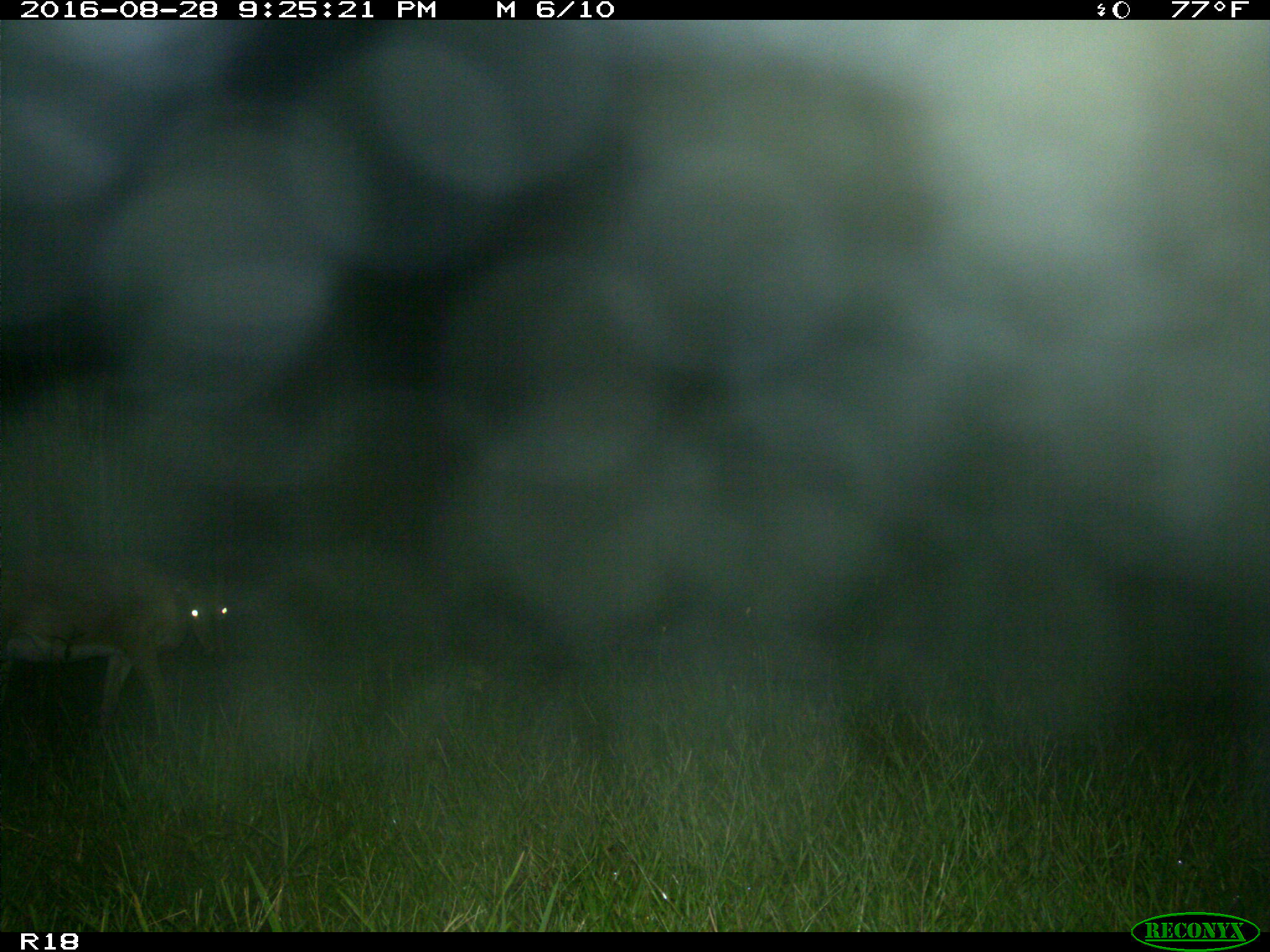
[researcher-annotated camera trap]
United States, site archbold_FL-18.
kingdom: Animalia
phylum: Chordata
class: Mammalia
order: Artiodactyla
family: Cervidae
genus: Odocoileus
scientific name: Odocoileus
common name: deer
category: unidentified deer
Unidentified deer (deer) (Odocoileus).